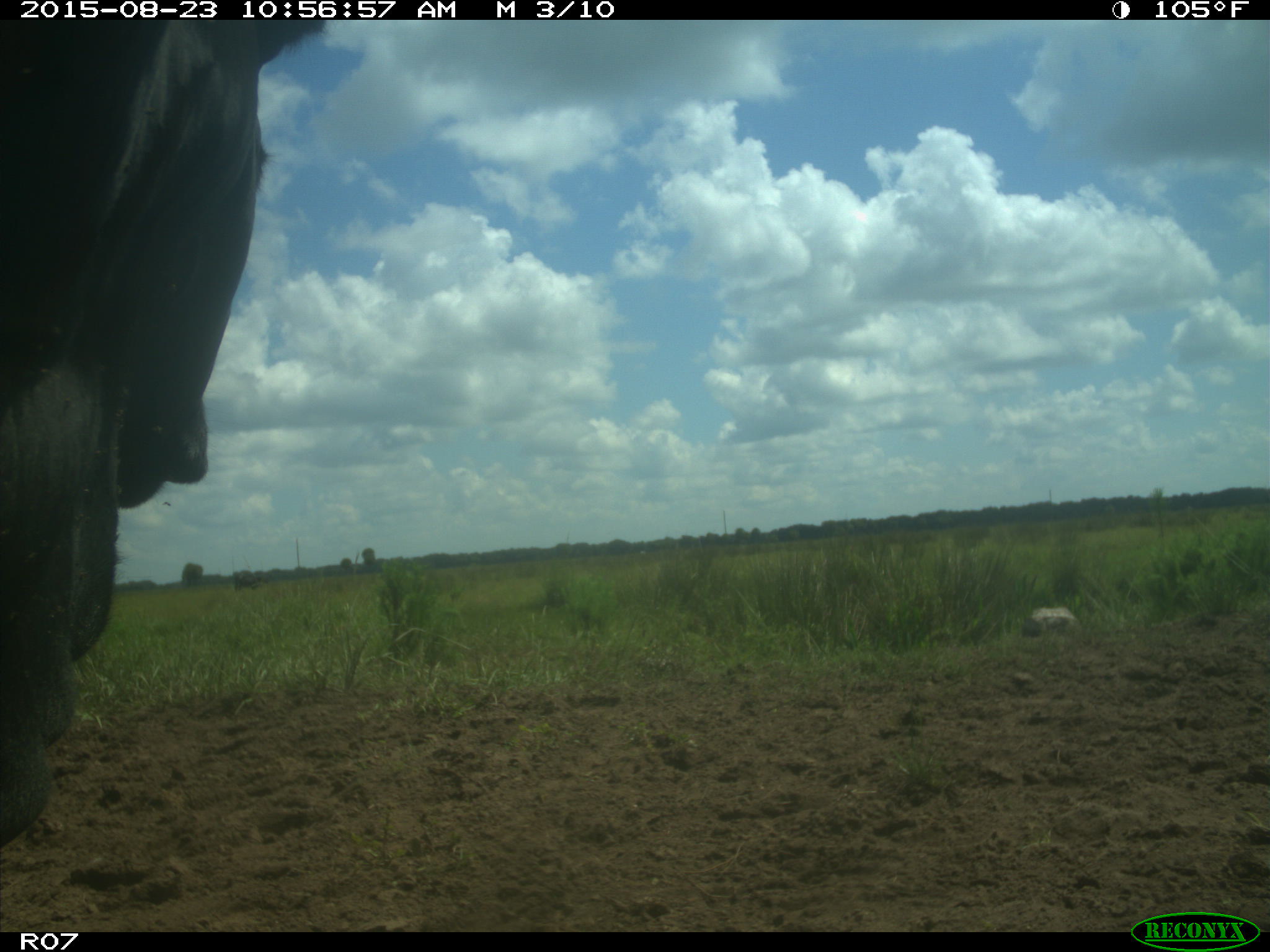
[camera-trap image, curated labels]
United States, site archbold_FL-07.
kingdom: Animalia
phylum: Chordata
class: Mammalia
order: Artiodactyla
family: Bovidae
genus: Bos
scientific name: Bos taurus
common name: domestic cow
Bos taurus (domestic cow).